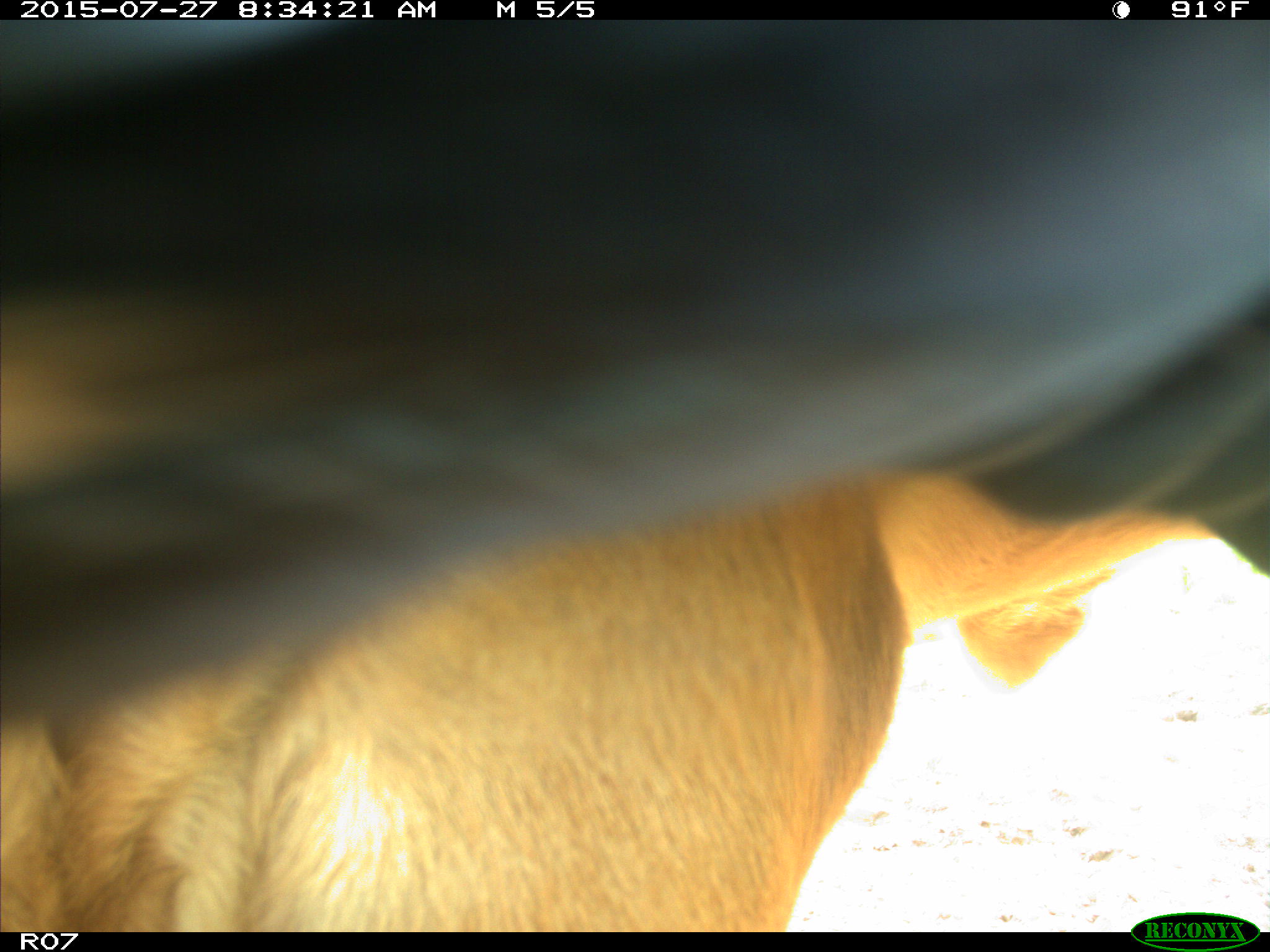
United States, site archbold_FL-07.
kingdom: Animalia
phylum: Chordata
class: Mammalia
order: Artiodactyla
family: Bovidae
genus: Bos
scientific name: Bos taurus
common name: domestic cow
Bos taurus (domestic cow).